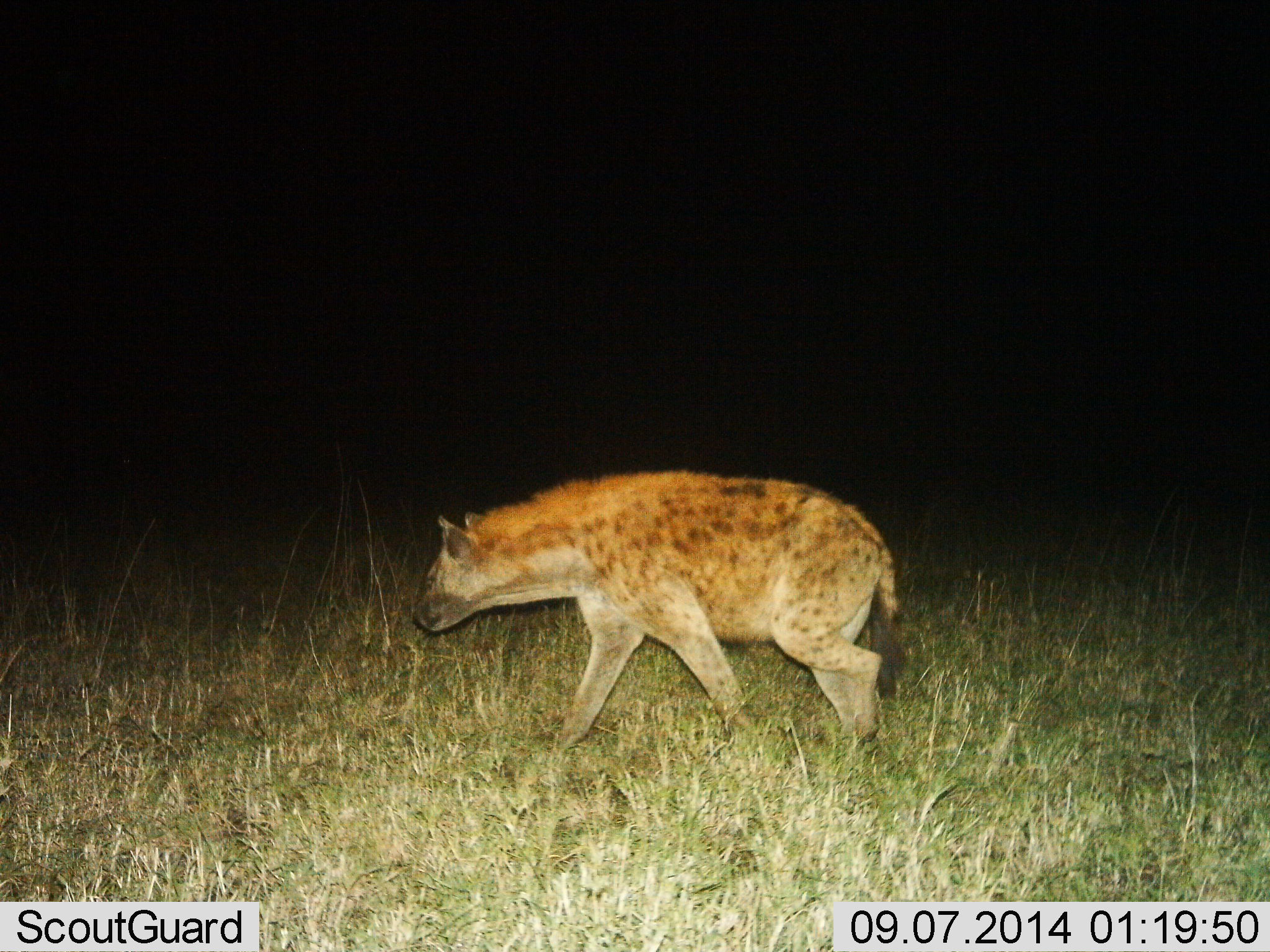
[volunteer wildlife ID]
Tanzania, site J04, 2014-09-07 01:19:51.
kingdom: Animalia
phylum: Chordata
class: Mammalia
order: Carnivora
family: Hyaenidae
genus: Crocuta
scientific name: Crocuta crocuta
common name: spotted hyena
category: hyenaspotted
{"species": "hyenaspotted (spotted hyena) (Crocuta crocuta)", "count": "1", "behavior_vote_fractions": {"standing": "10%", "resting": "0%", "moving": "90%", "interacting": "0%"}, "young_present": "0%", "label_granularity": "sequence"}